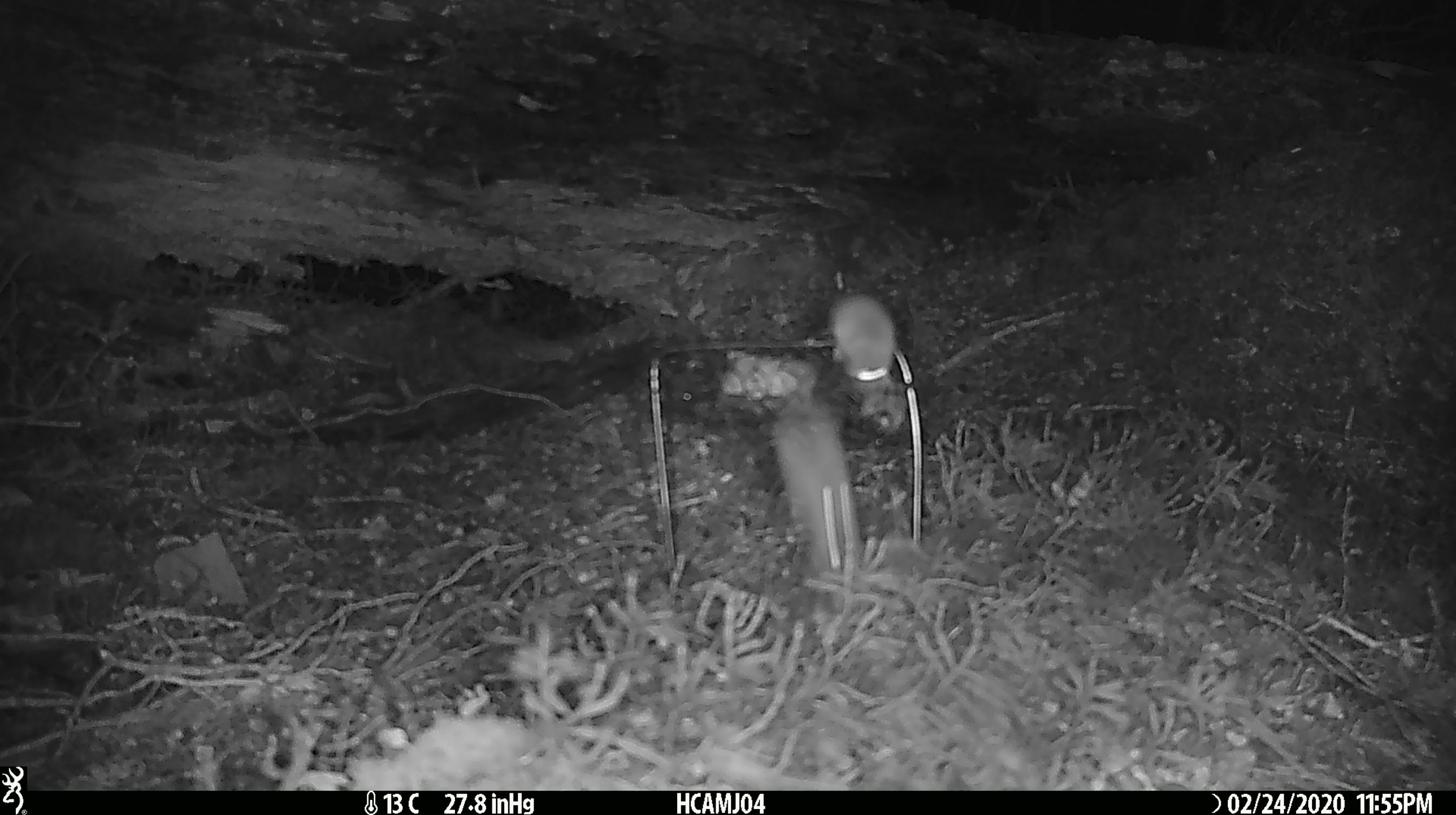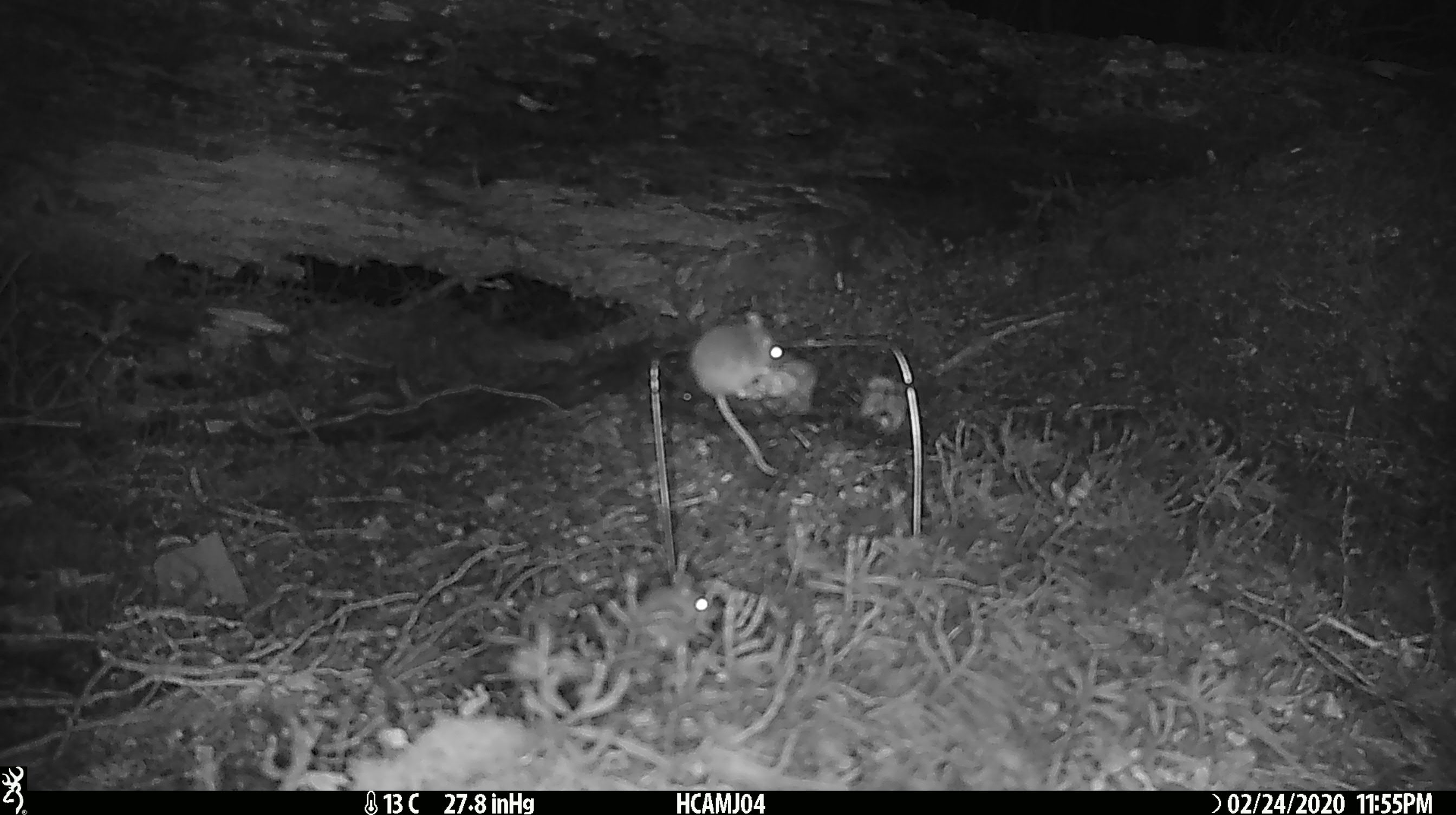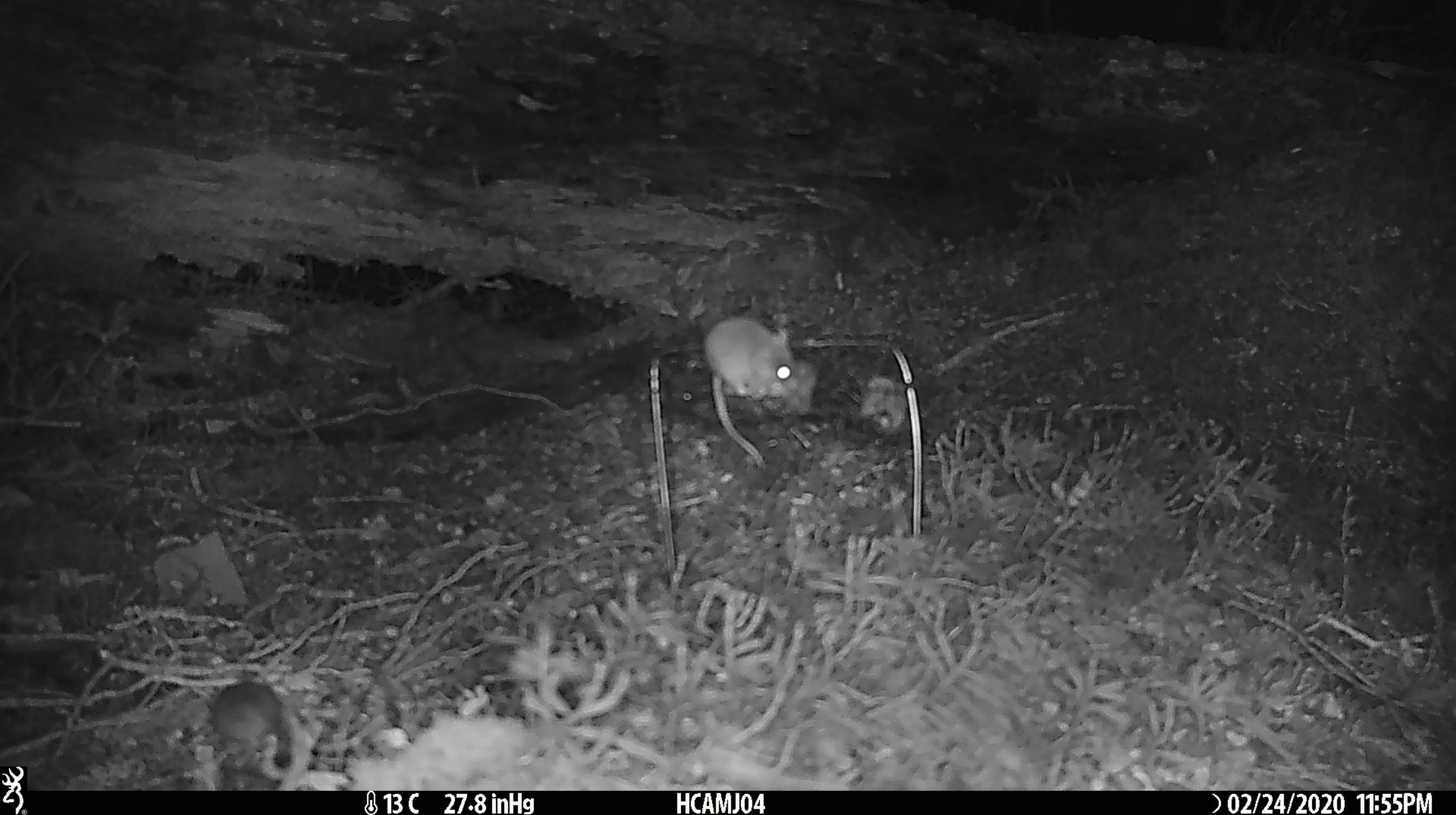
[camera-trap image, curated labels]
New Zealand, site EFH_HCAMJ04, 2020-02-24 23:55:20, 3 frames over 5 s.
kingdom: Animalia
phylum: Chordata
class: Mammalia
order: Rodentia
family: Muridae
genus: Mus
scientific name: Mus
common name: mouse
Mouse (Mus).